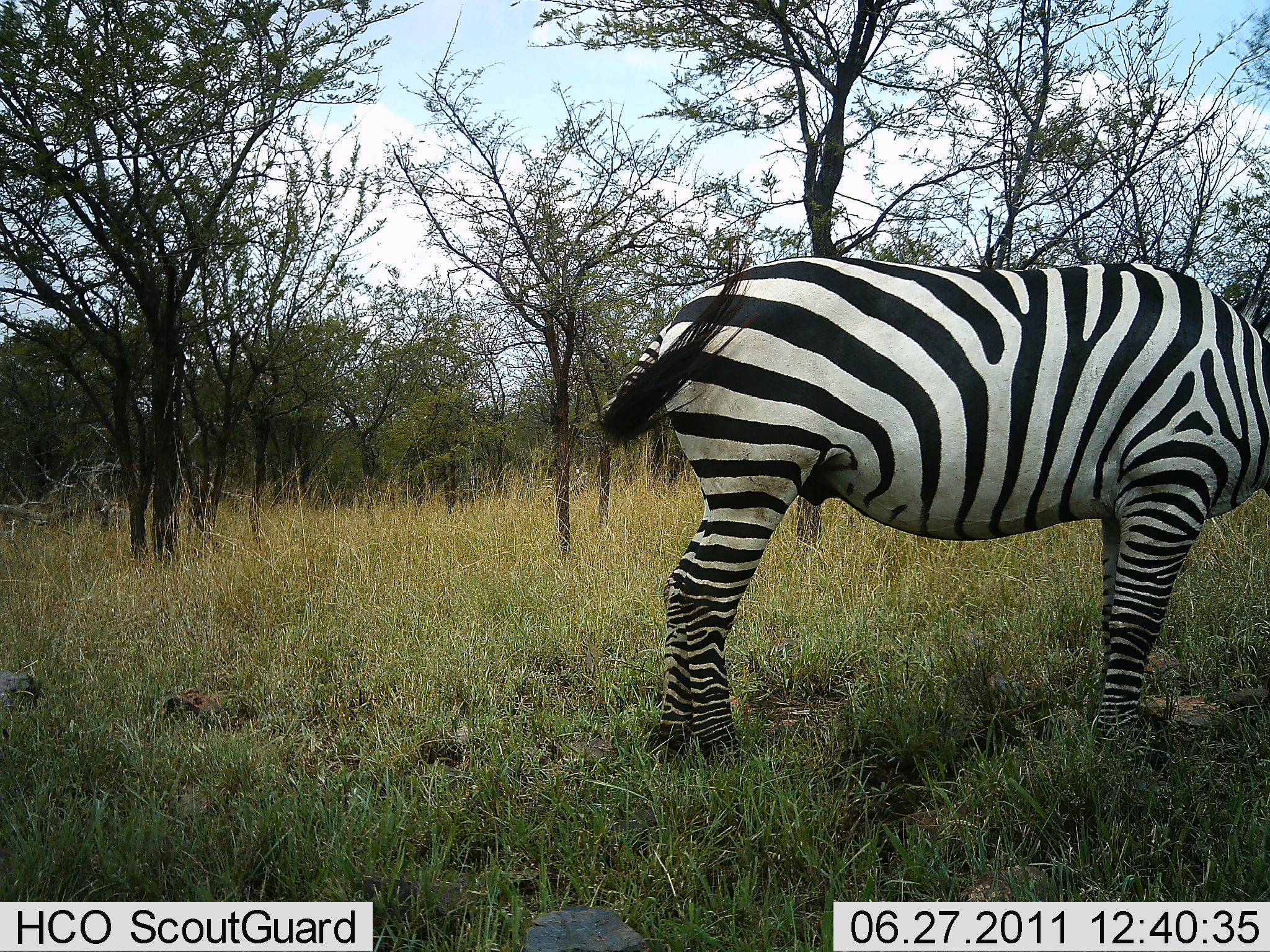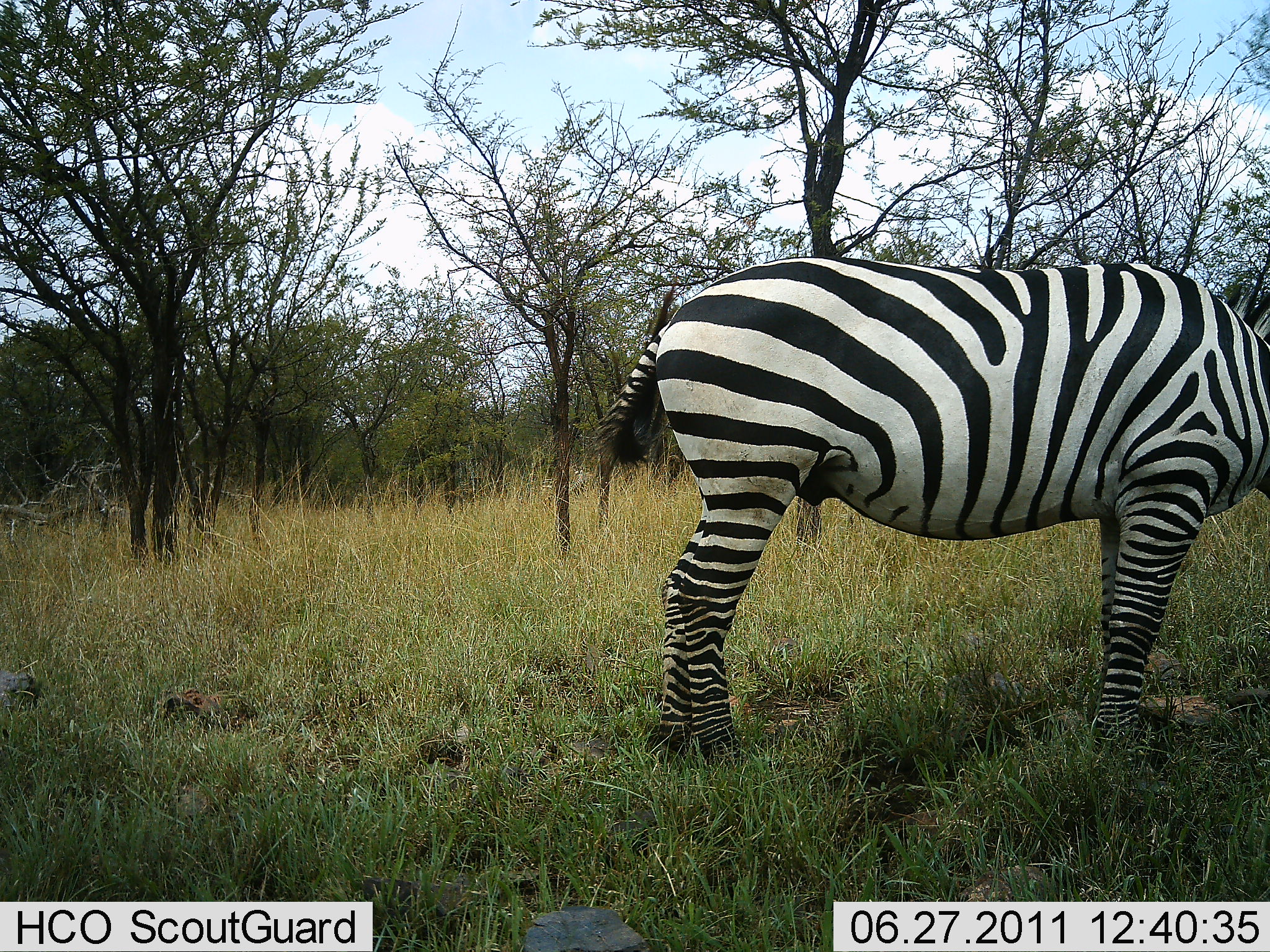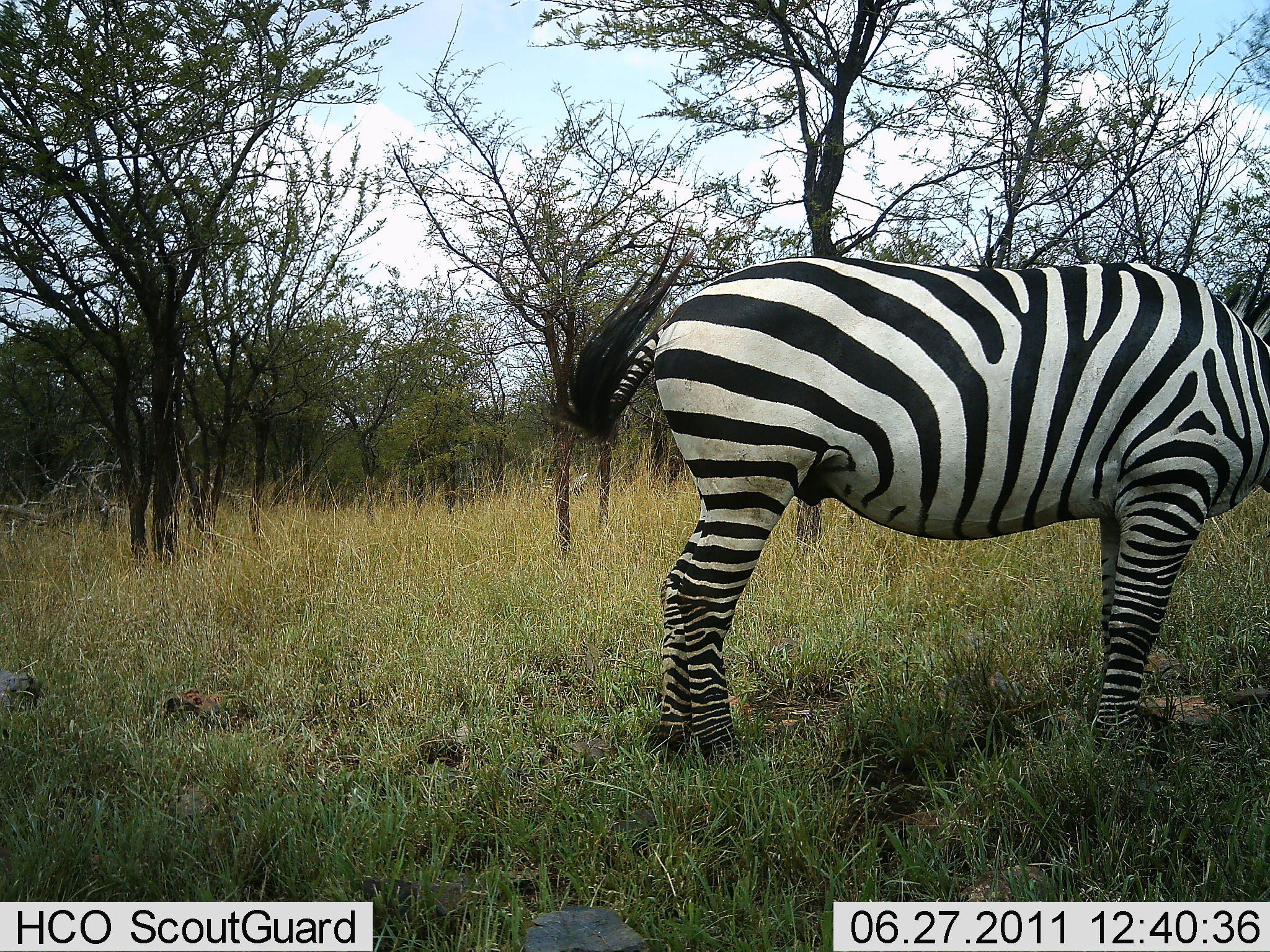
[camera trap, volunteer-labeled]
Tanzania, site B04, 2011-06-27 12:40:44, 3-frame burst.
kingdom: Animalia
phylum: Chordata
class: Mammalia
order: Perissodactyla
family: Equidae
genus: Equus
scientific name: Equus quagga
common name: plains zebra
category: zebra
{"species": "zebra (plains zebra) (Equus quagga)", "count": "1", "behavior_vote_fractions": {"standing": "73%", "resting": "0%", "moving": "0%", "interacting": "0%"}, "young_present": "0%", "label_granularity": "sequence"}